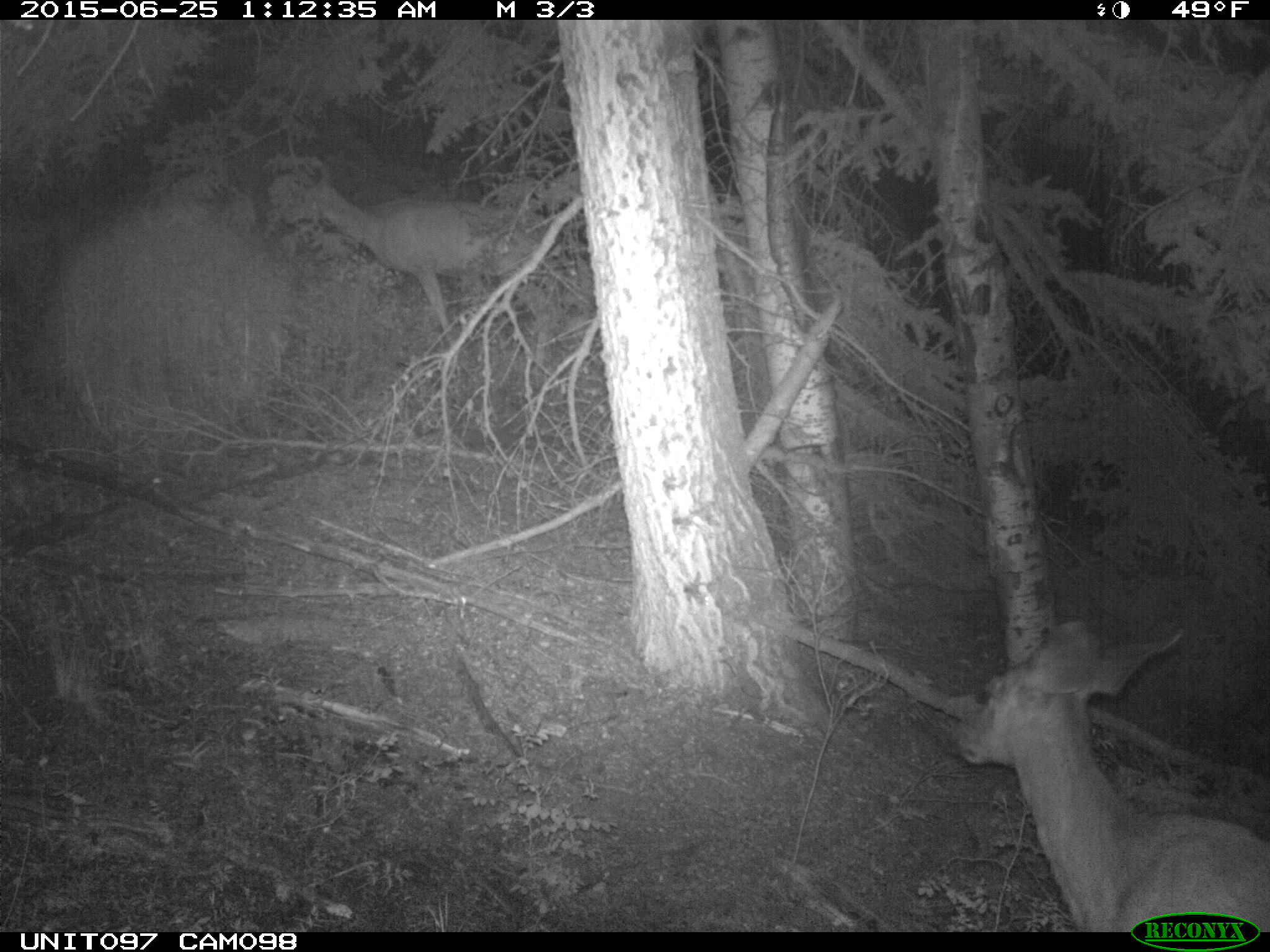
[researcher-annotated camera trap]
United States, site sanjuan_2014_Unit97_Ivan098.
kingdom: Animalia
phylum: Chordata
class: Mammalia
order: Artiodactyla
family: Cervidae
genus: Odocoileus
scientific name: Odocoileus hemionus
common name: mule deer